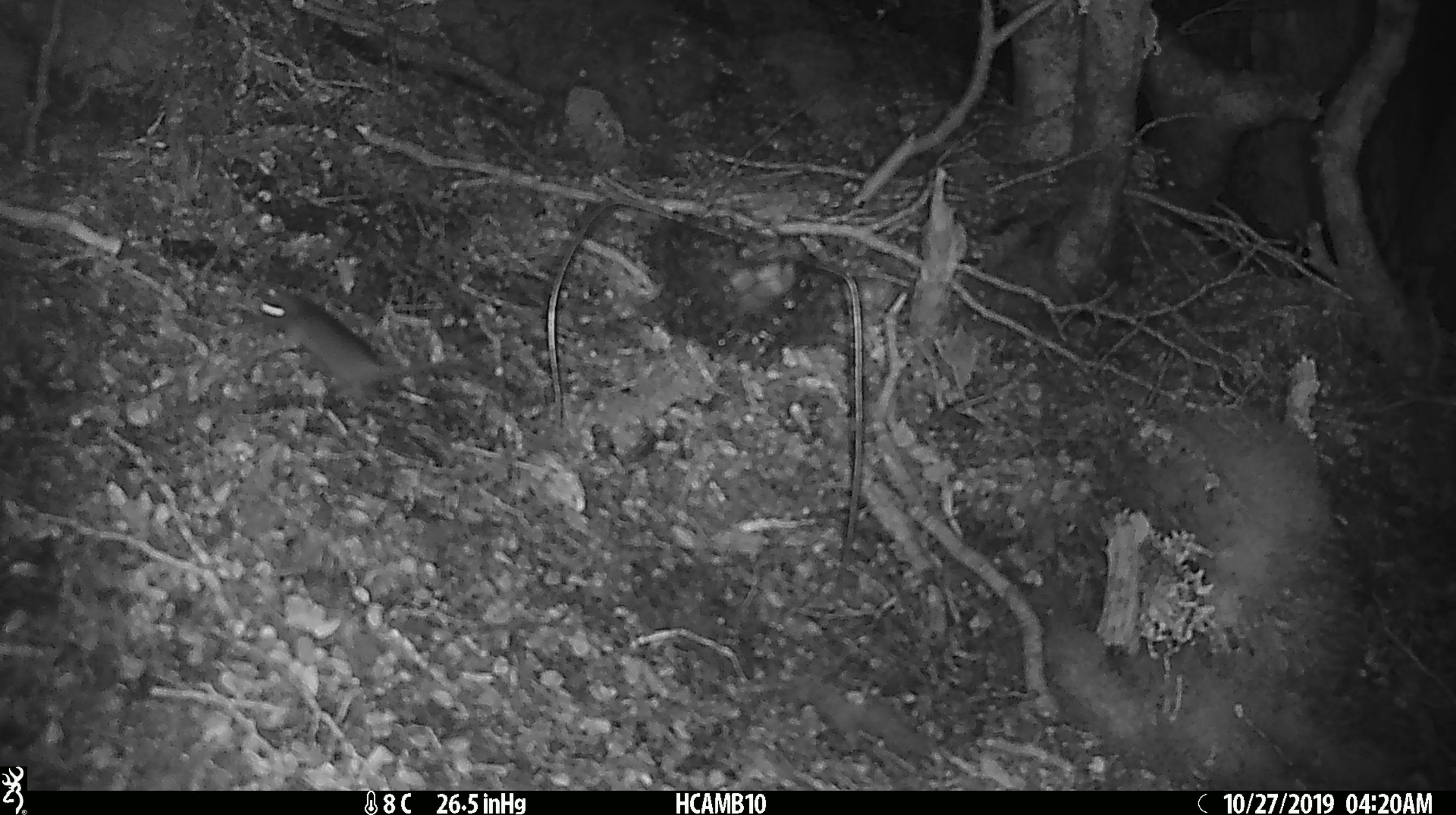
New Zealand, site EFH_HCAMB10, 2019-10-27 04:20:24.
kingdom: Animalia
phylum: Chordata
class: Mammalia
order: Rodentia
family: Muridae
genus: Mus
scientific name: Mus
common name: mouse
Mouse (Mus).